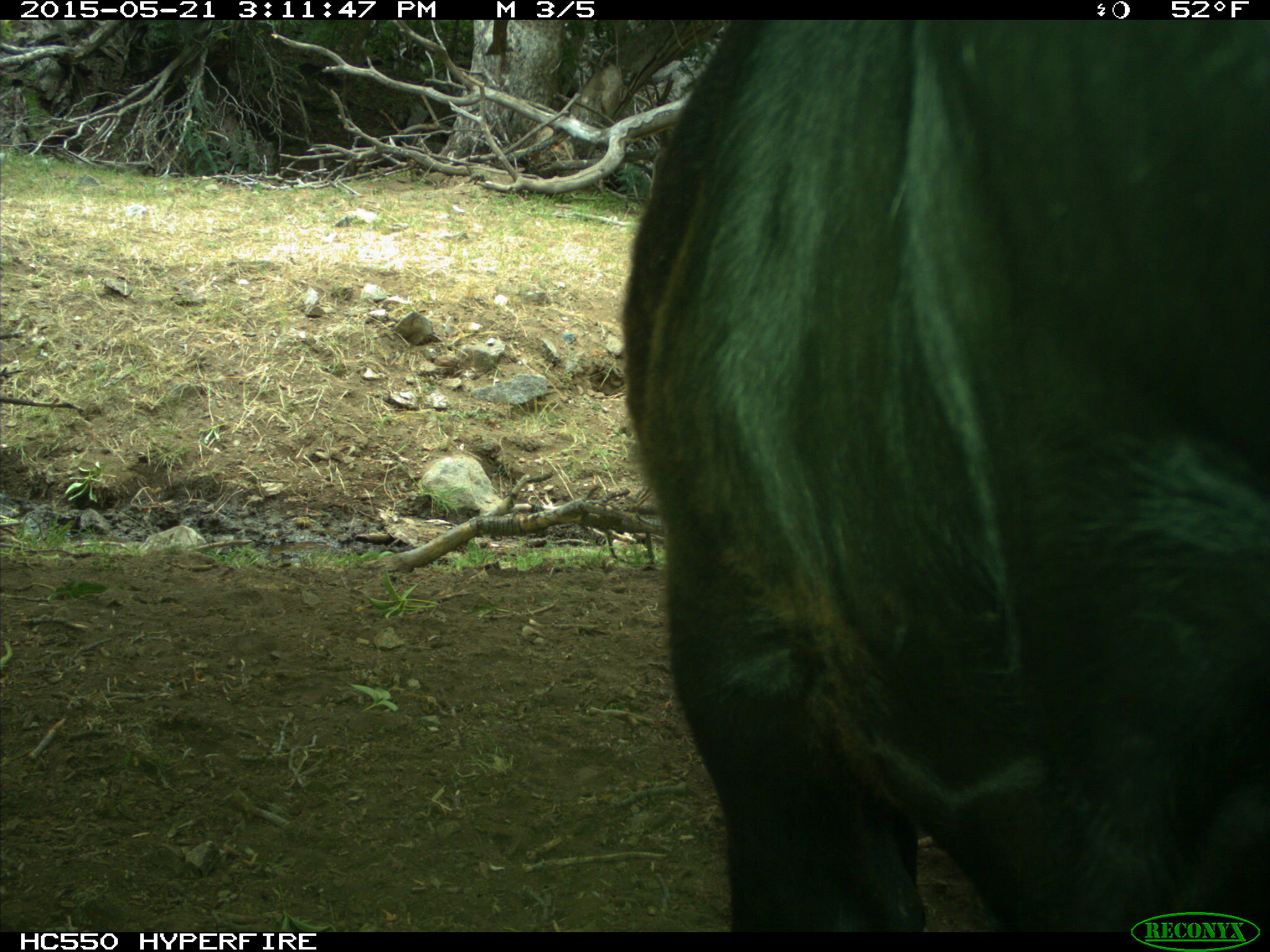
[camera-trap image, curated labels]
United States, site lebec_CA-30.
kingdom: Animalia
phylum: Chordata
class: Mammalia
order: Artiodactyla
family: Bovidae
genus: Bos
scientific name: Bos taurus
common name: domestic cow